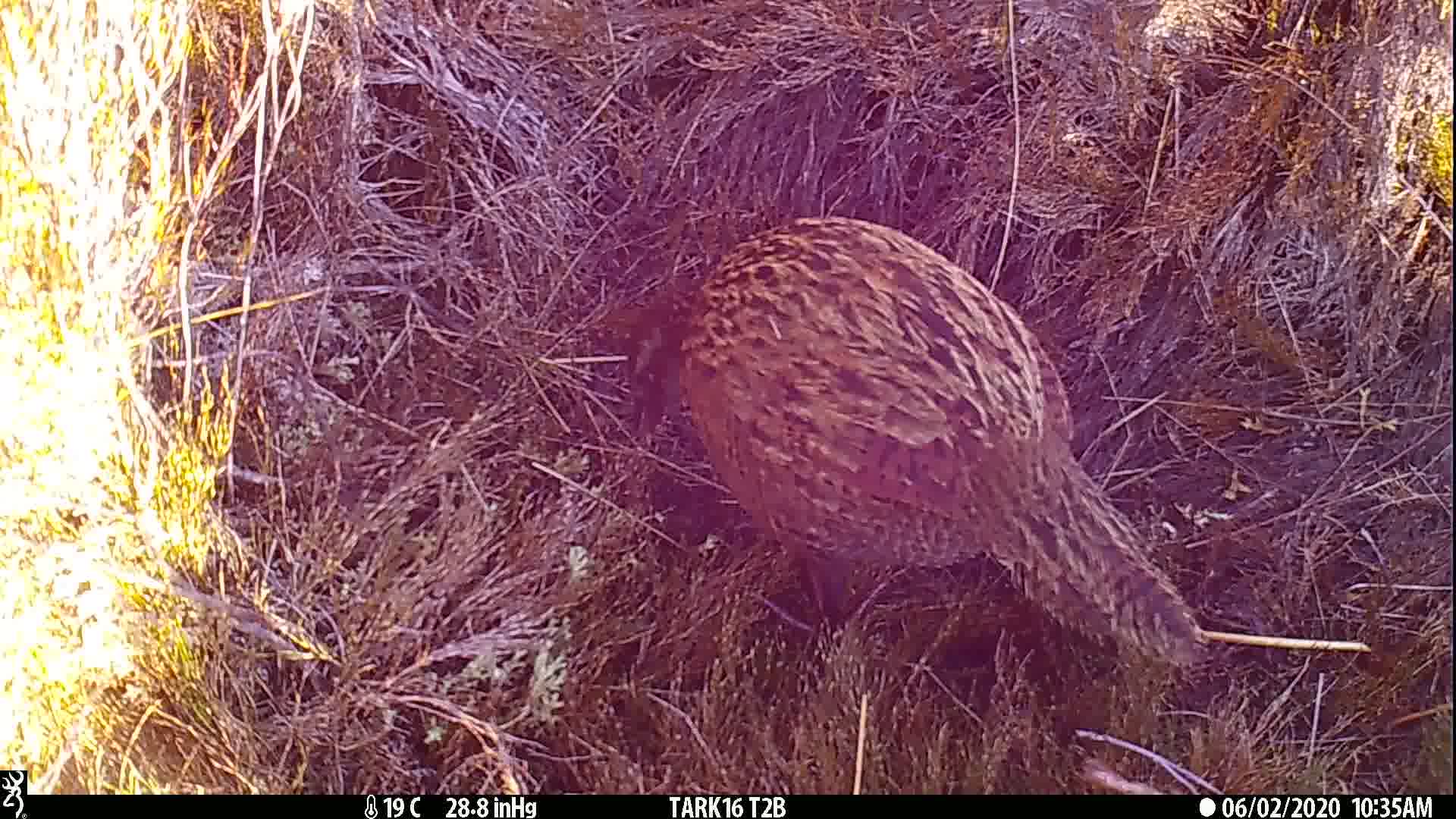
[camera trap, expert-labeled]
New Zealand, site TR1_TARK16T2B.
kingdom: Animalia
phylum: Chordata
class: Aves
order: Gruiformes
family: Rallidae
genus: Gallirallus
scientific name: Gallirallus australis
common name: weka